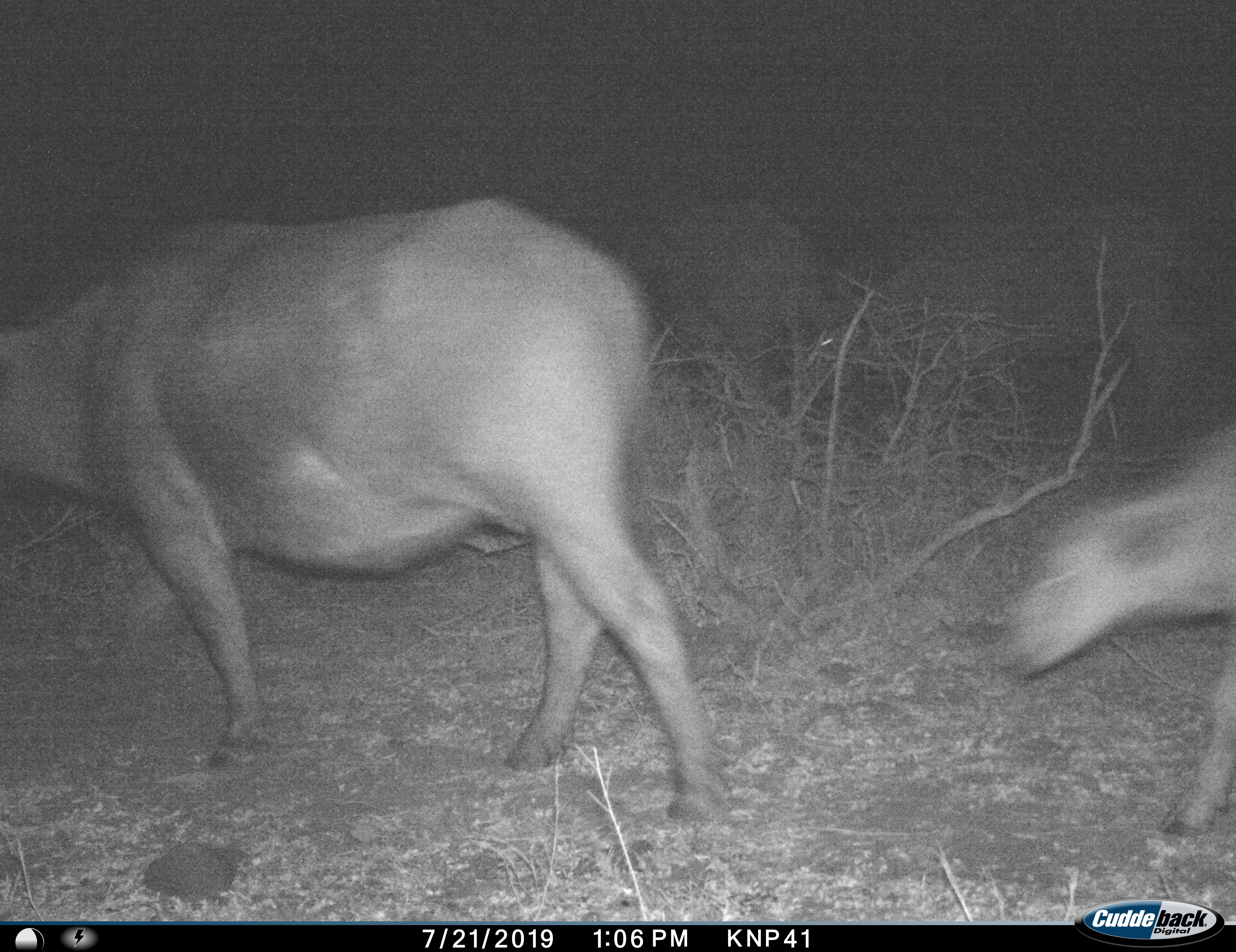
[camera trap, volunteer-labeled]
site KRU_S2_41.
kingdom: Animalia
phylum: Chordata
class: Mammalia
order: Artiodactyla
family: Bovidae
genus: Syncerus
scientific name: Syncerus caffer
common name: african buffalo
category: buffalo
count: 2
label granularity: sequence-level